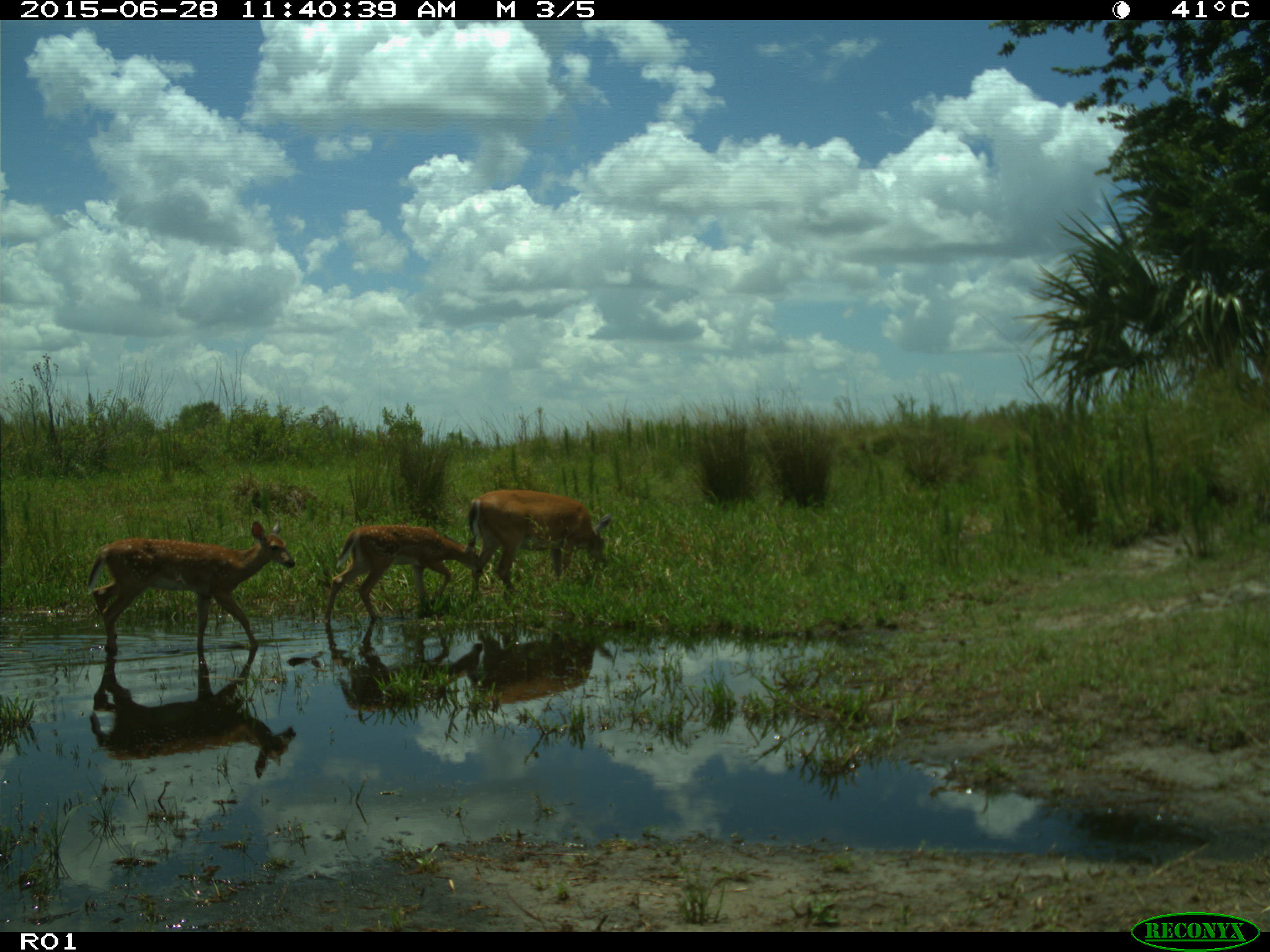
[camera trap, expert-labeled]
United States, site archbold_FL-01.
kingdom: Animalia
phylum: Chordata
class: Mammalia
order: Artiodactyla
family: Cervidae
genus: Odocoileus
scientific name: Odocoileus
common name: deer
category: unidentified deer